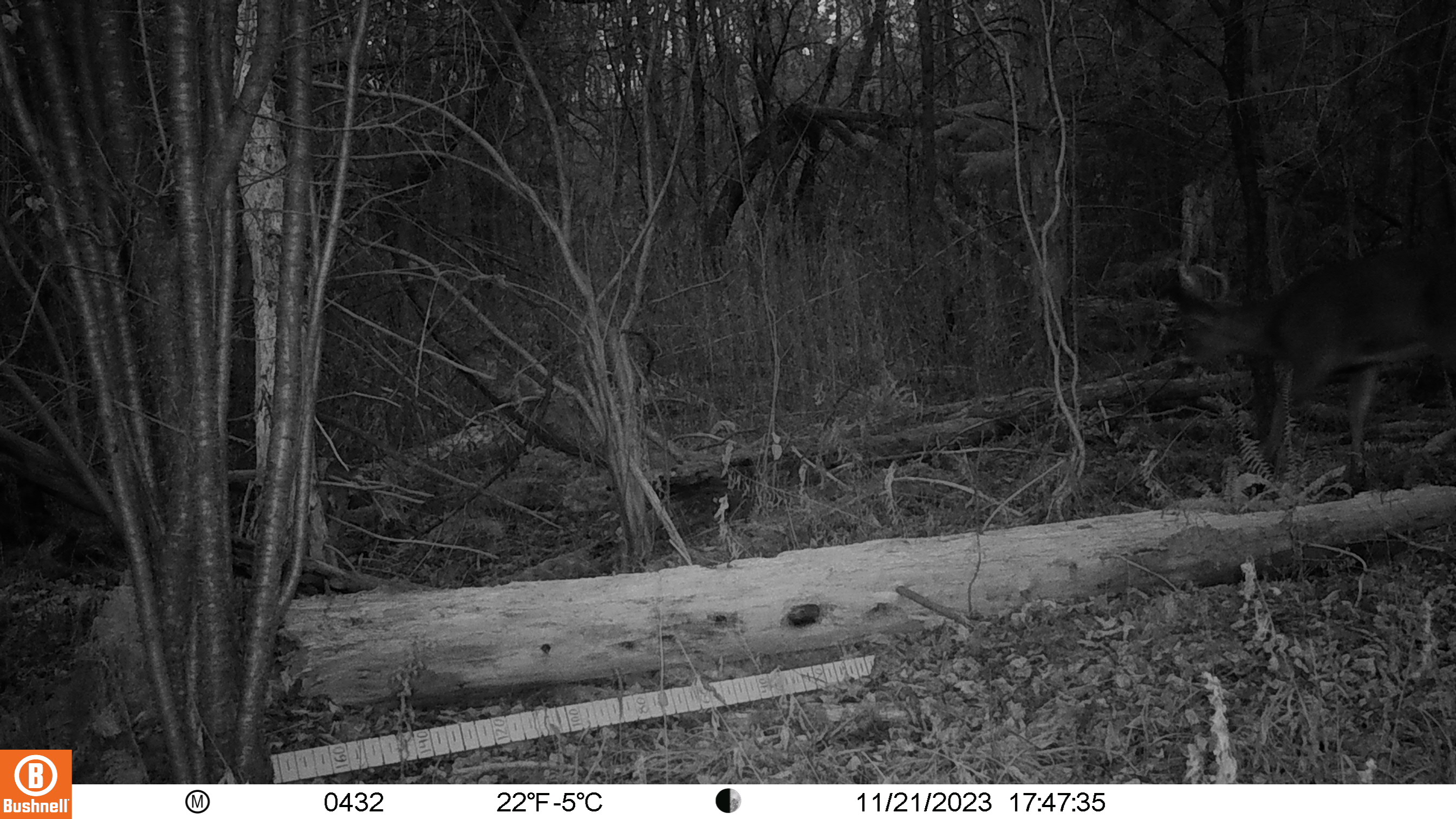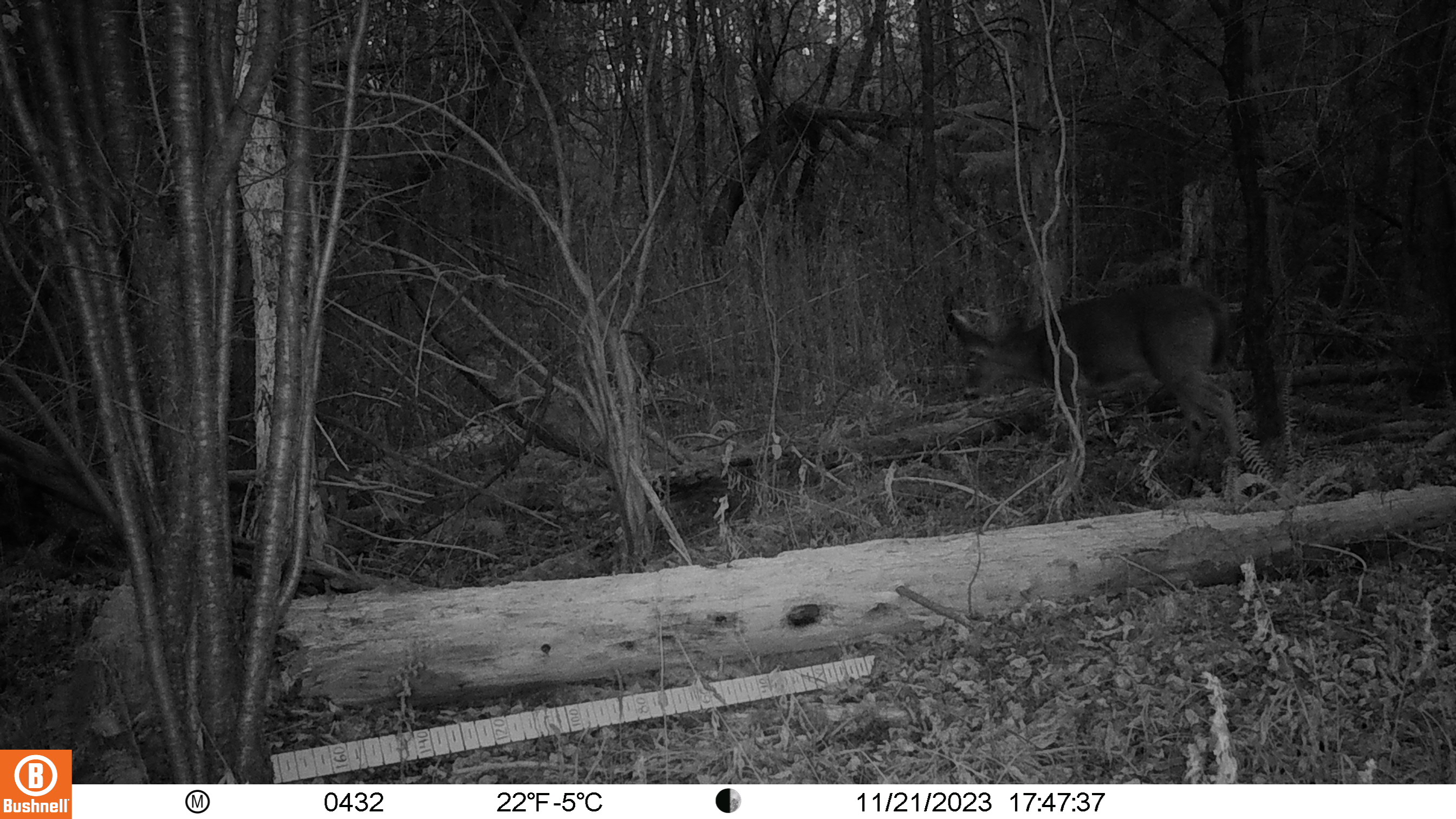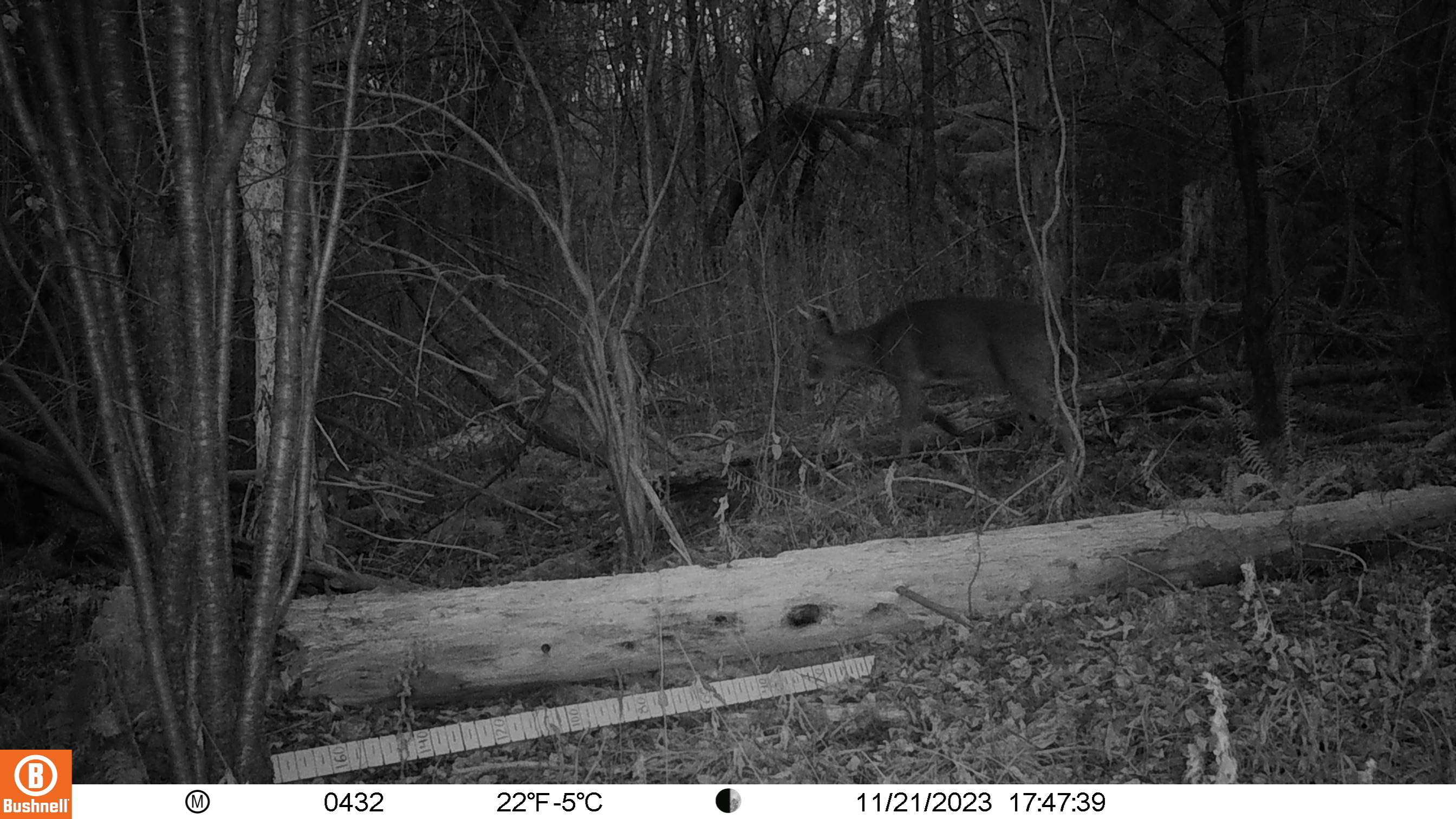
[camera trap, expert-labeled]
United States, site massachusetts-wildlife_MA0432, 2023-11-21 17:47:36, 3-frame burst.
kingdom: Animalia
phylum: Chordata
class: Mammalia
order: Artiodactyla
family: Cervidae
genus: Odocoileus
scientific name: Odocoileus virginianus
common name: white-tailed deer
White-tailed deer (Odocoileus virginianus).